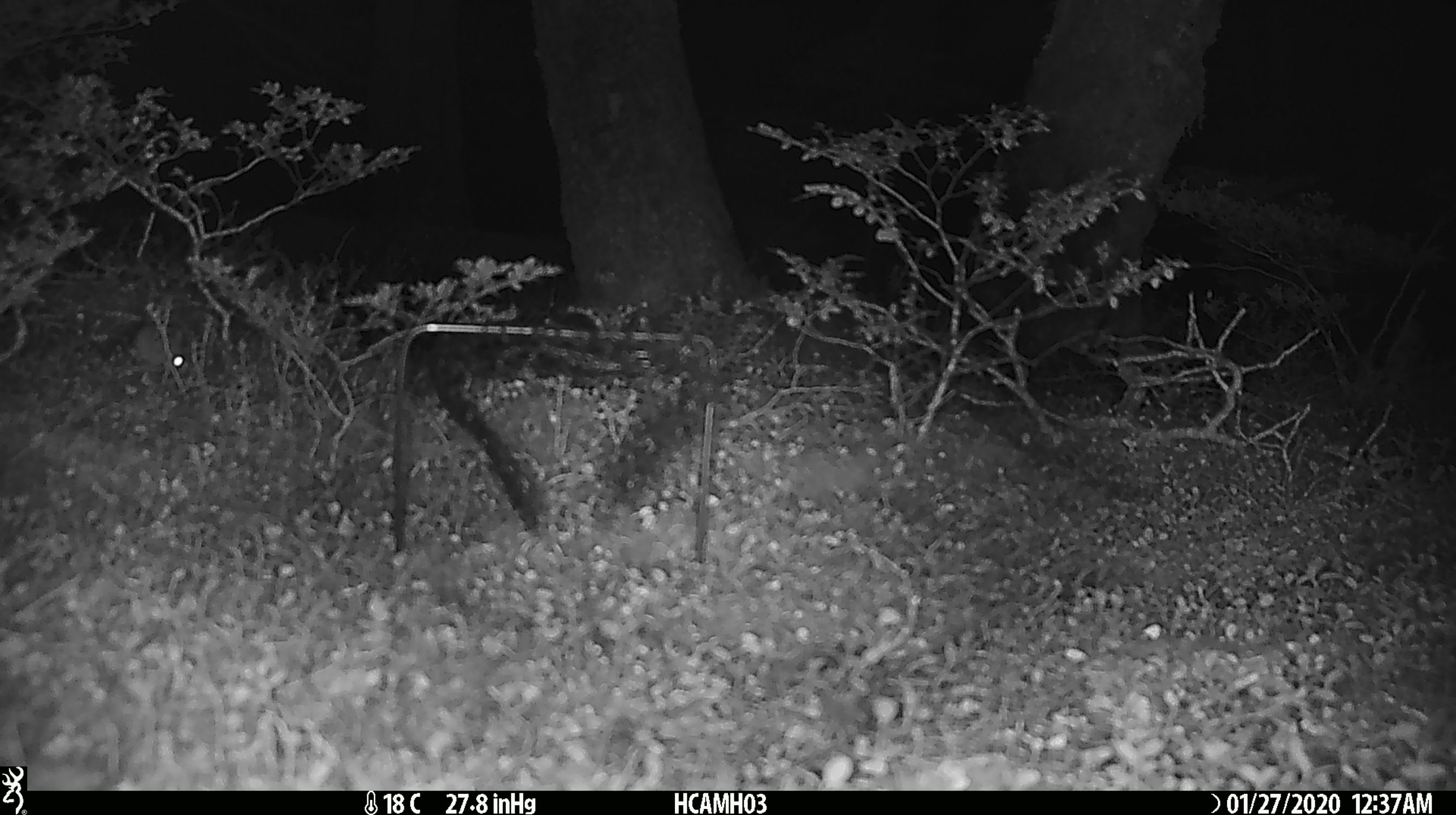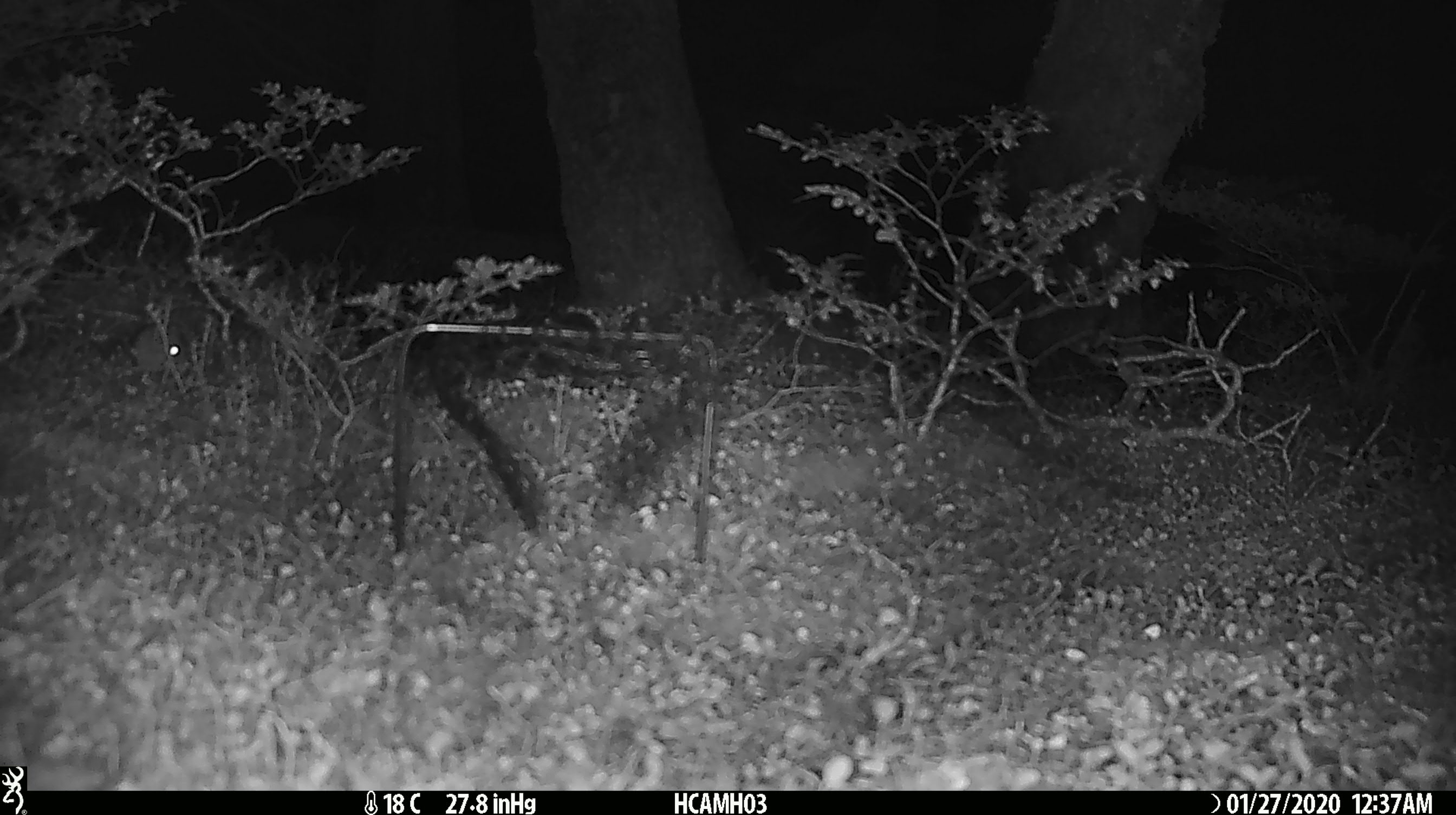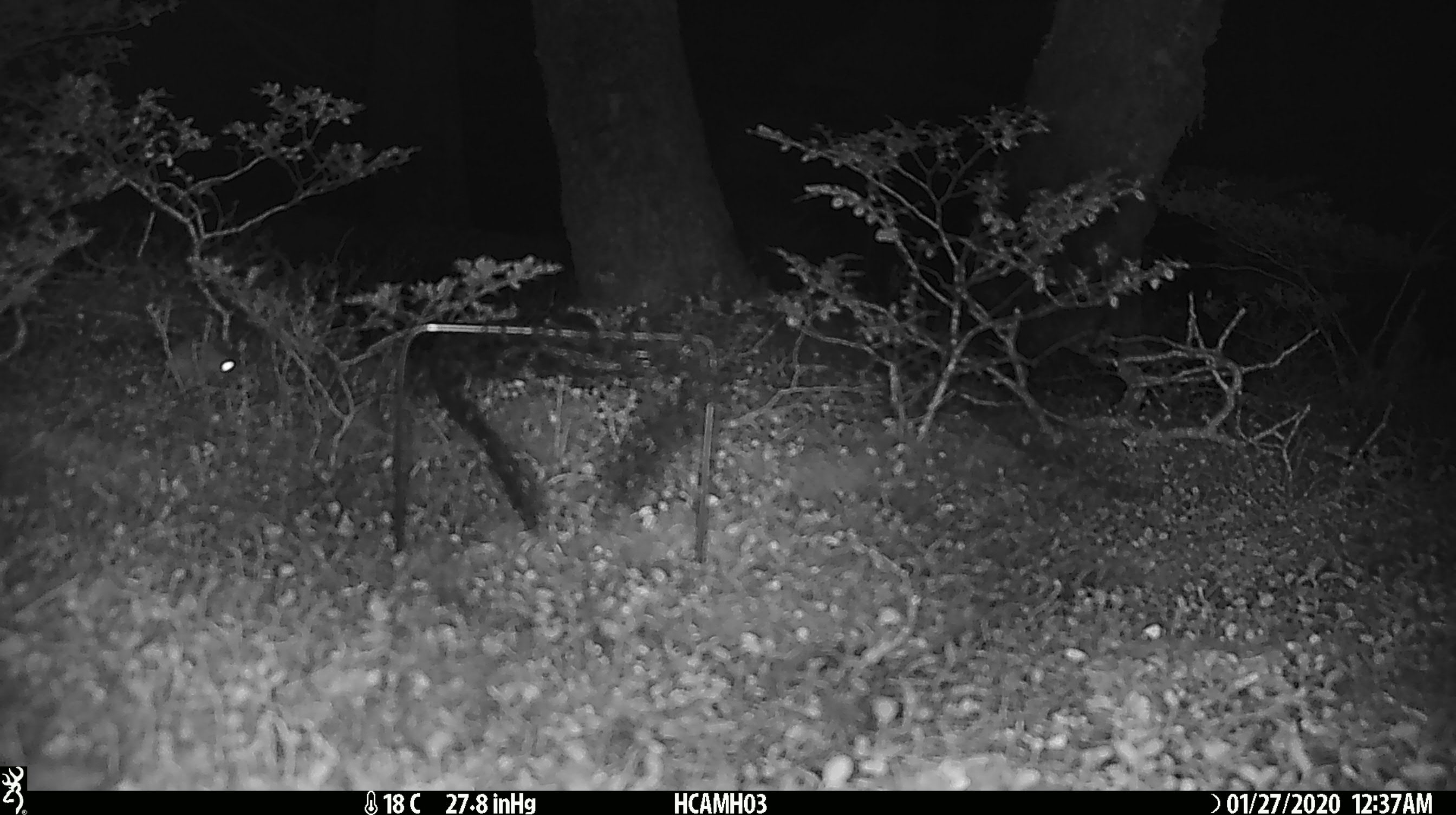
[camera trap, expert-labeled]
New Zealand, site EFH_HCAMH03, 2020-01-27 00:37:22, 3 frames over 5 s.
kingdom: Animalia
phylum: Chordata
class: Mammalia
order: Rodentia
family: Muridae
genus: Mus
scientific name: Mus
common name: mouse